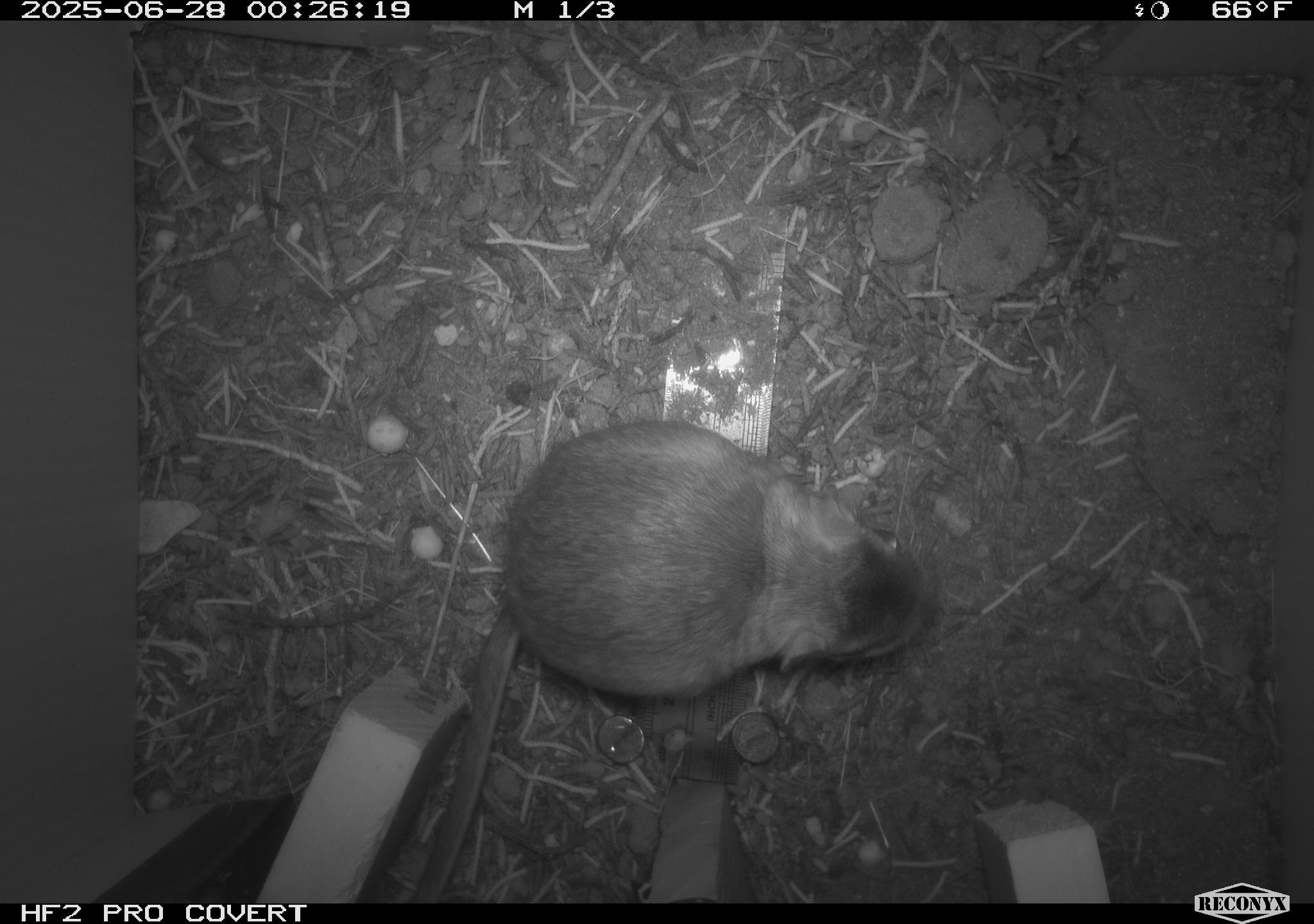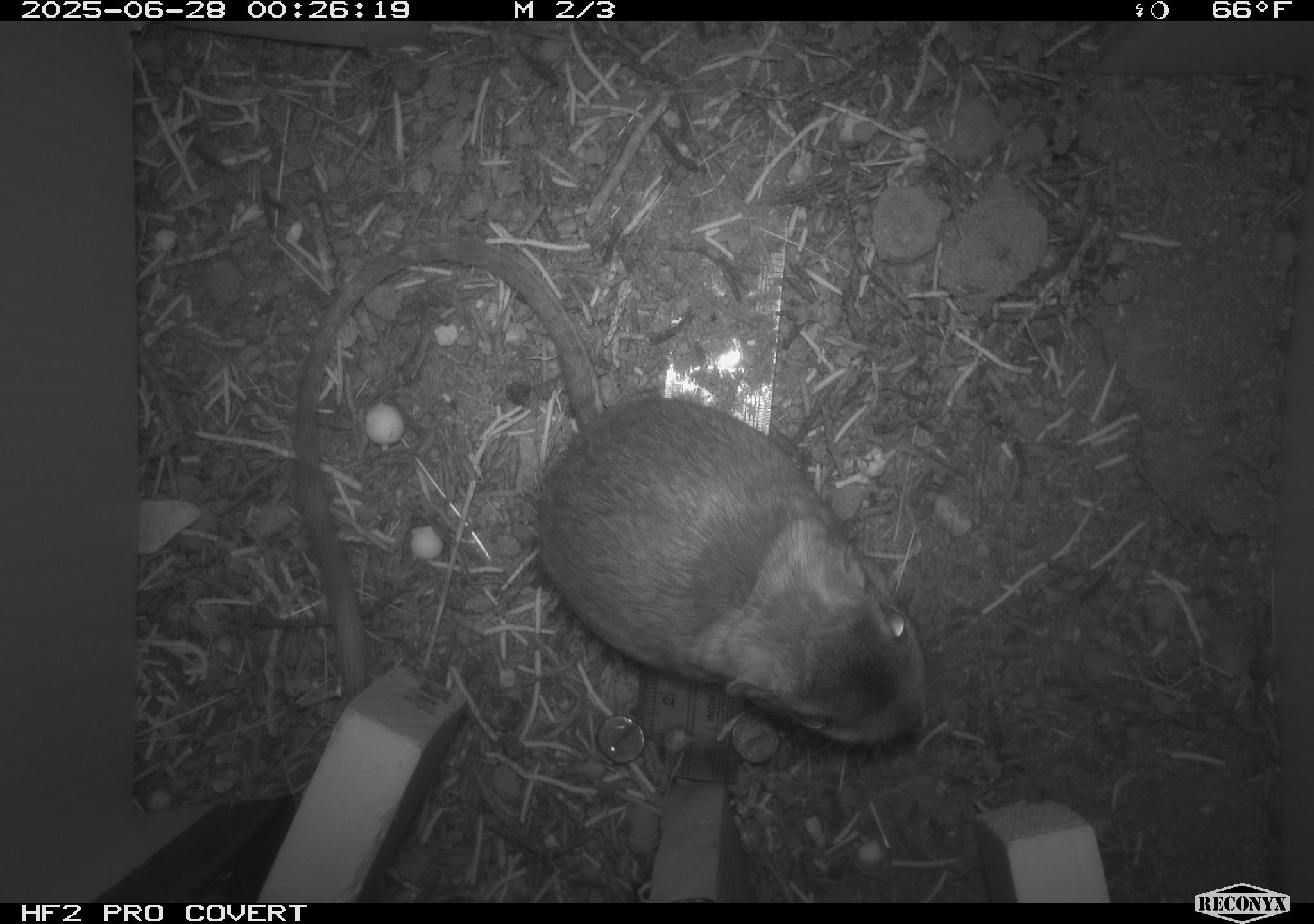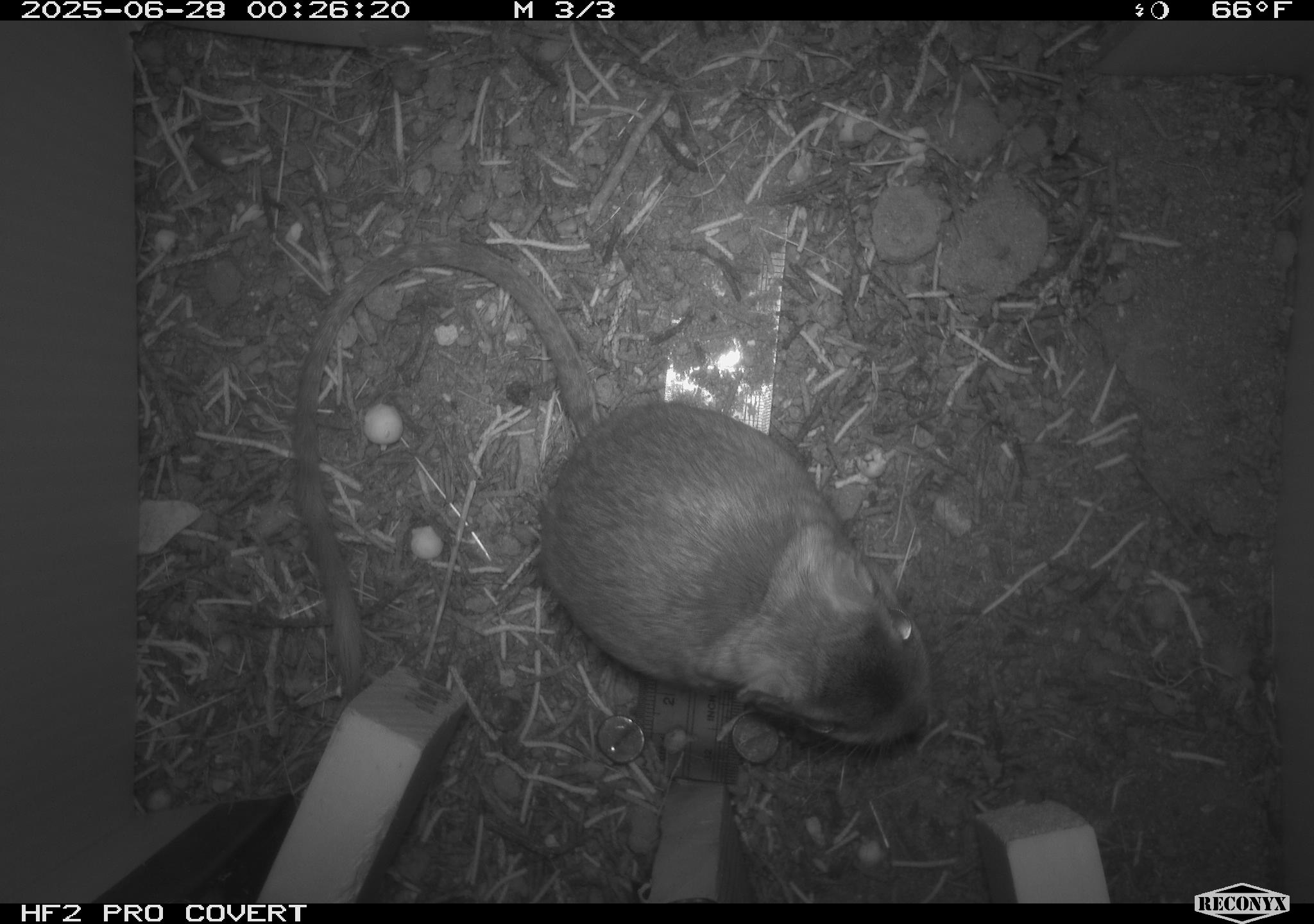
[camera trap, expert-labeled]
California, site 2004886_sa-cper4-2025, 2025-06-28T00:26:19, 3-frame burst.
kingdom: Animalia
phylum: Chordata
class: Mammalia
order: Rodentia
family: Heteromyidae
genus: Dipodomys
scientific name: Dipodomys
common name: kangaroo rats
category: dipodomys species